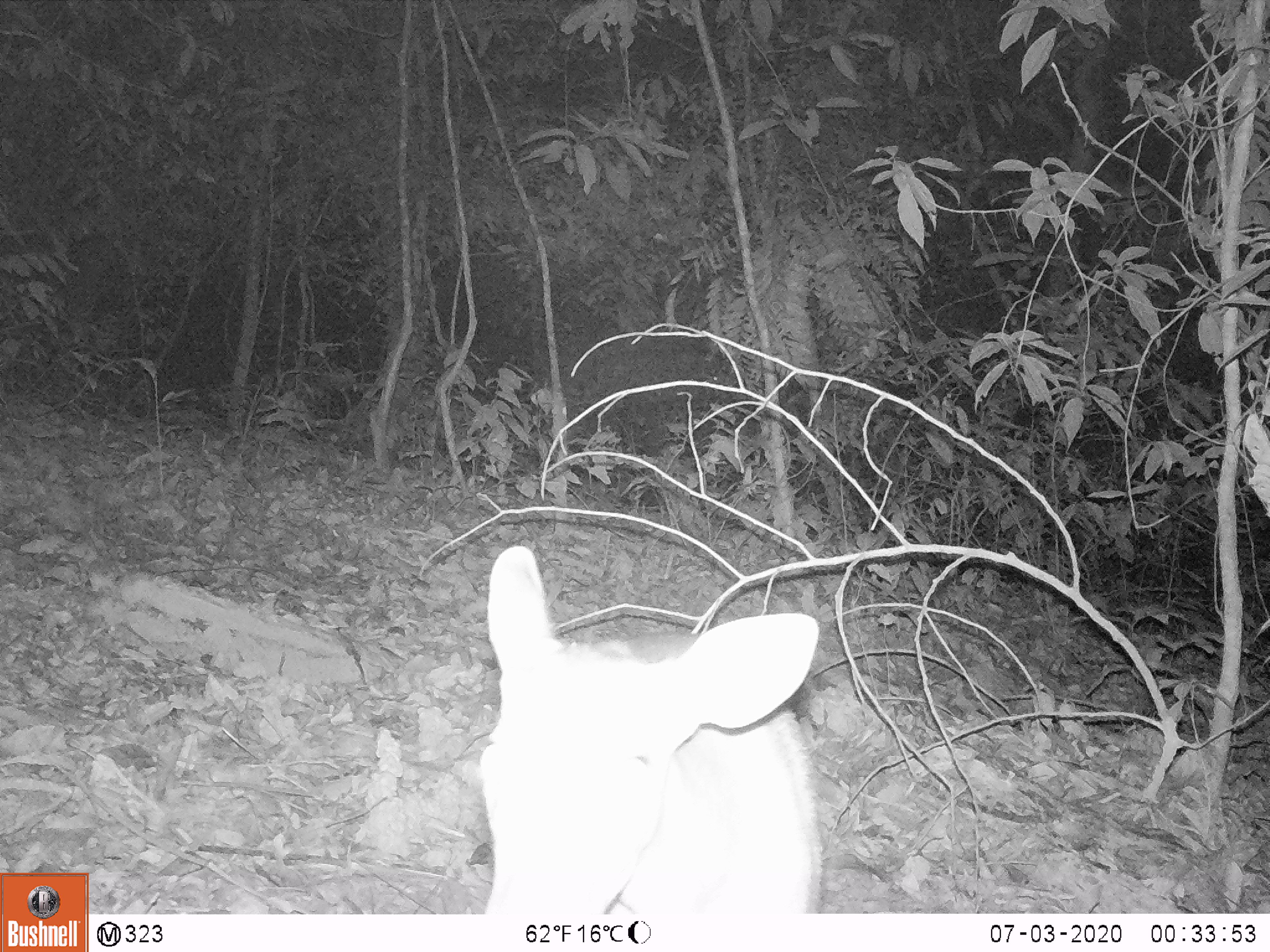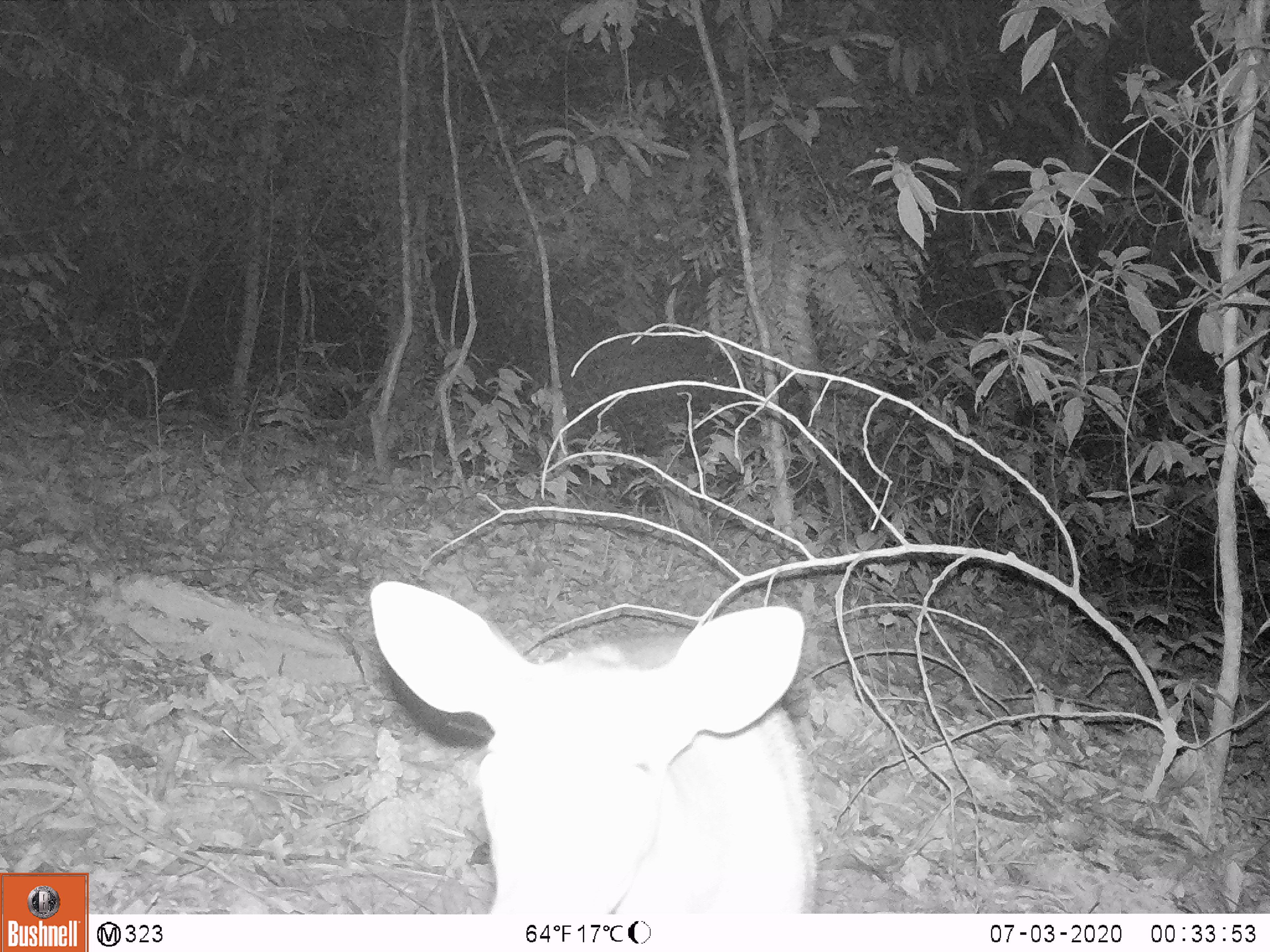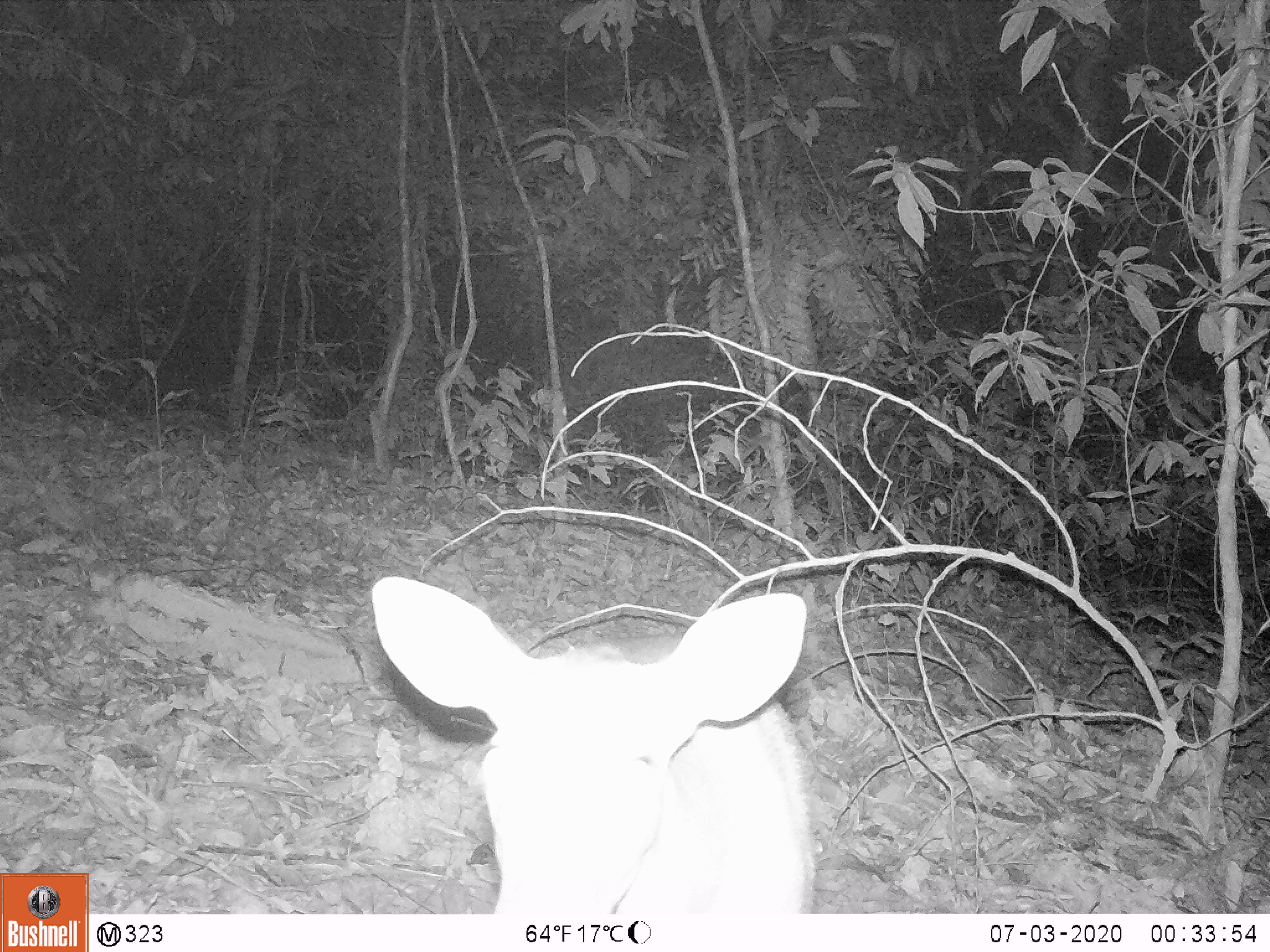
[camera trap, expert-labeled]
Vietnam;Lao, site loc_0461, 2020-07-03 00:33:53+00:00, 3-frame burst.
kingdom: Animalia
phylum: Chordata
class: Mammalia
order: Artiodactyla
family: Cervidae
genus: Muntiacus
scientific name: Muntiacus vuquangensis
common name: large-antlered muntjac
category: large antlered muntjac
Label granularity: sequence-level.